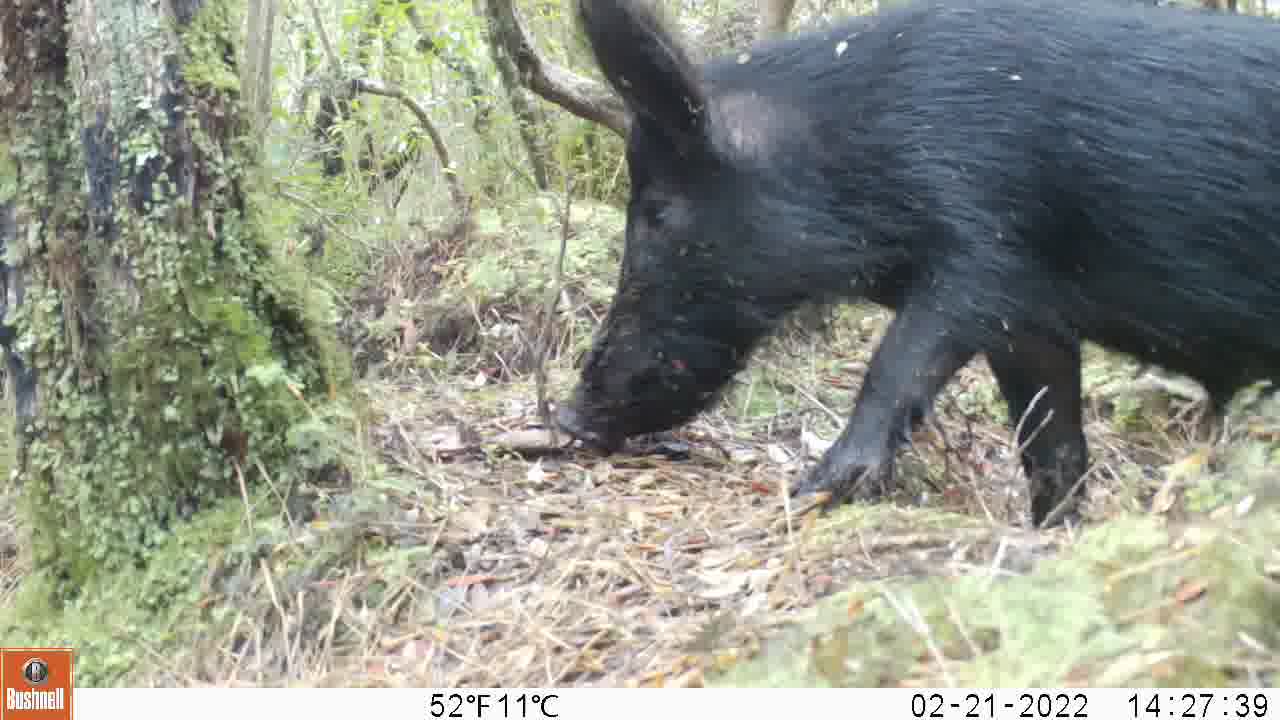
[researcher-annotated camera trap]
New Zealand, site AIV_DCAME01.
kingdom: Animalia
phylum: Chordata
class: Mammalia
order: Artiodactyla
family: Suidae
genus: Sus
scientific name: Sus scrofa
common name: pig